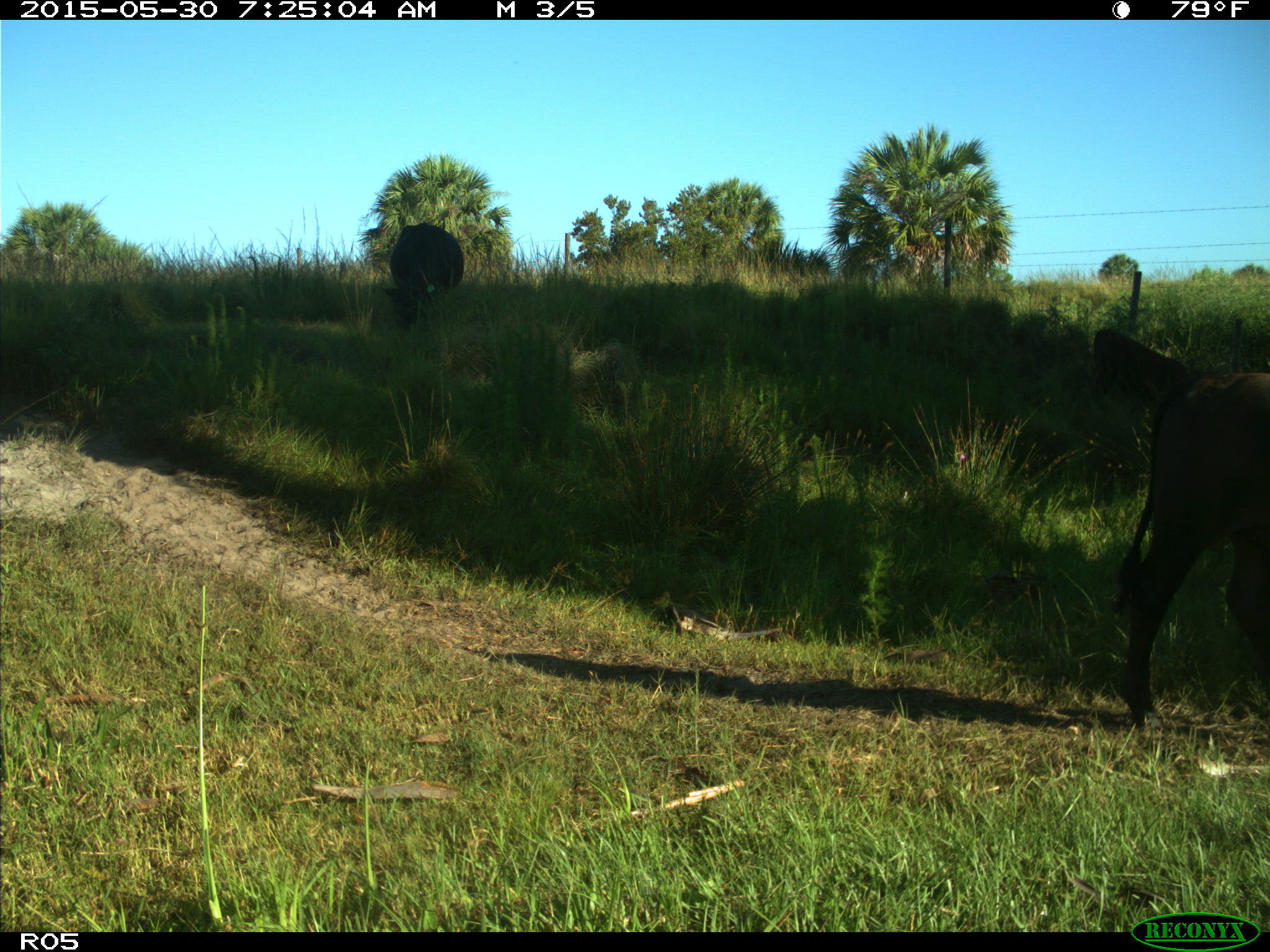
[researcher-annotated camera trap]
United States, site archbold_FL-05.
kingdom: Animalia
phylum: Chordata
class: Mammalia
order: Artiodactyla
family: Bovidae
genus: Bos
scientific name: Bos taurus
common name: domestic cow